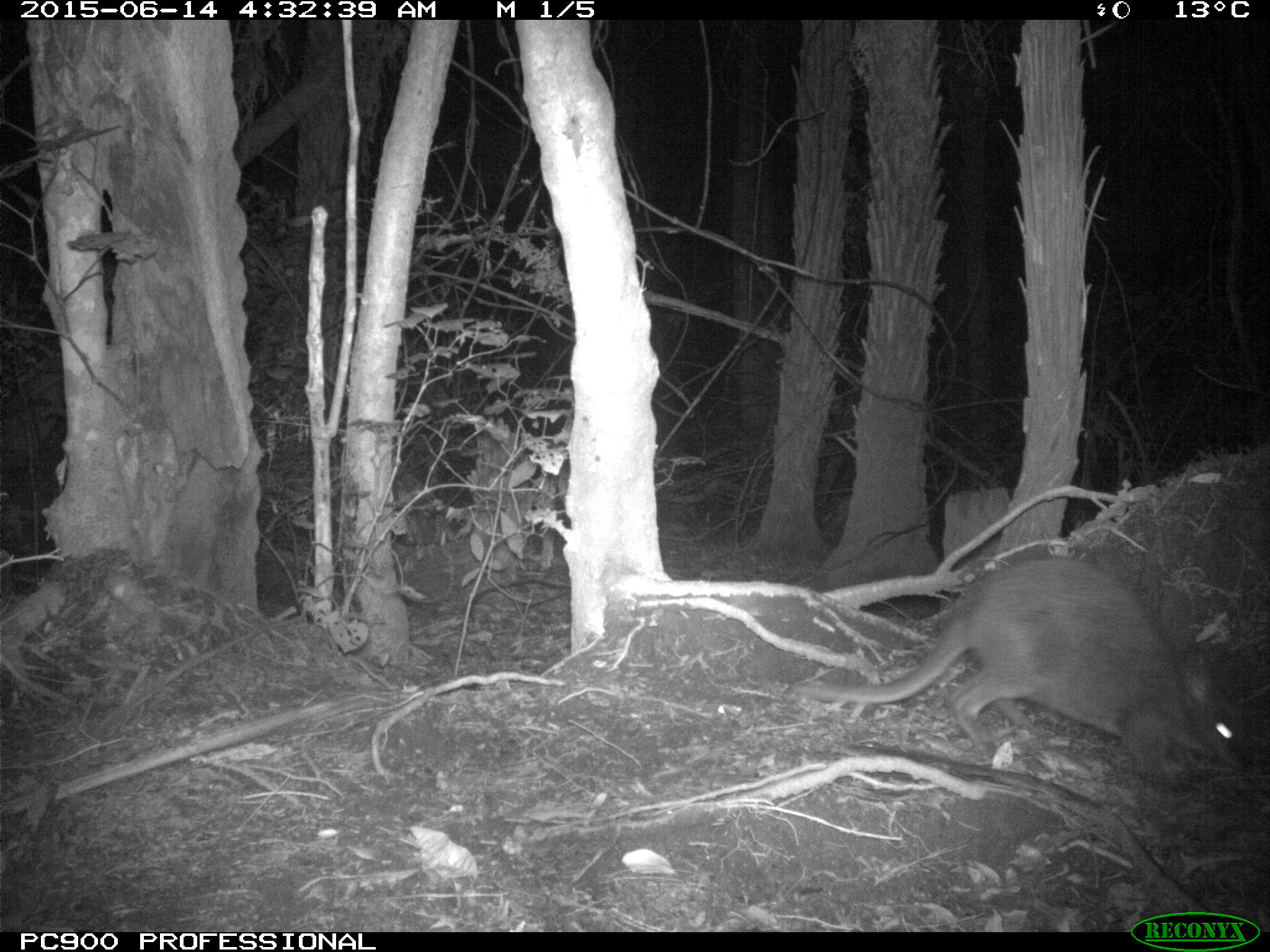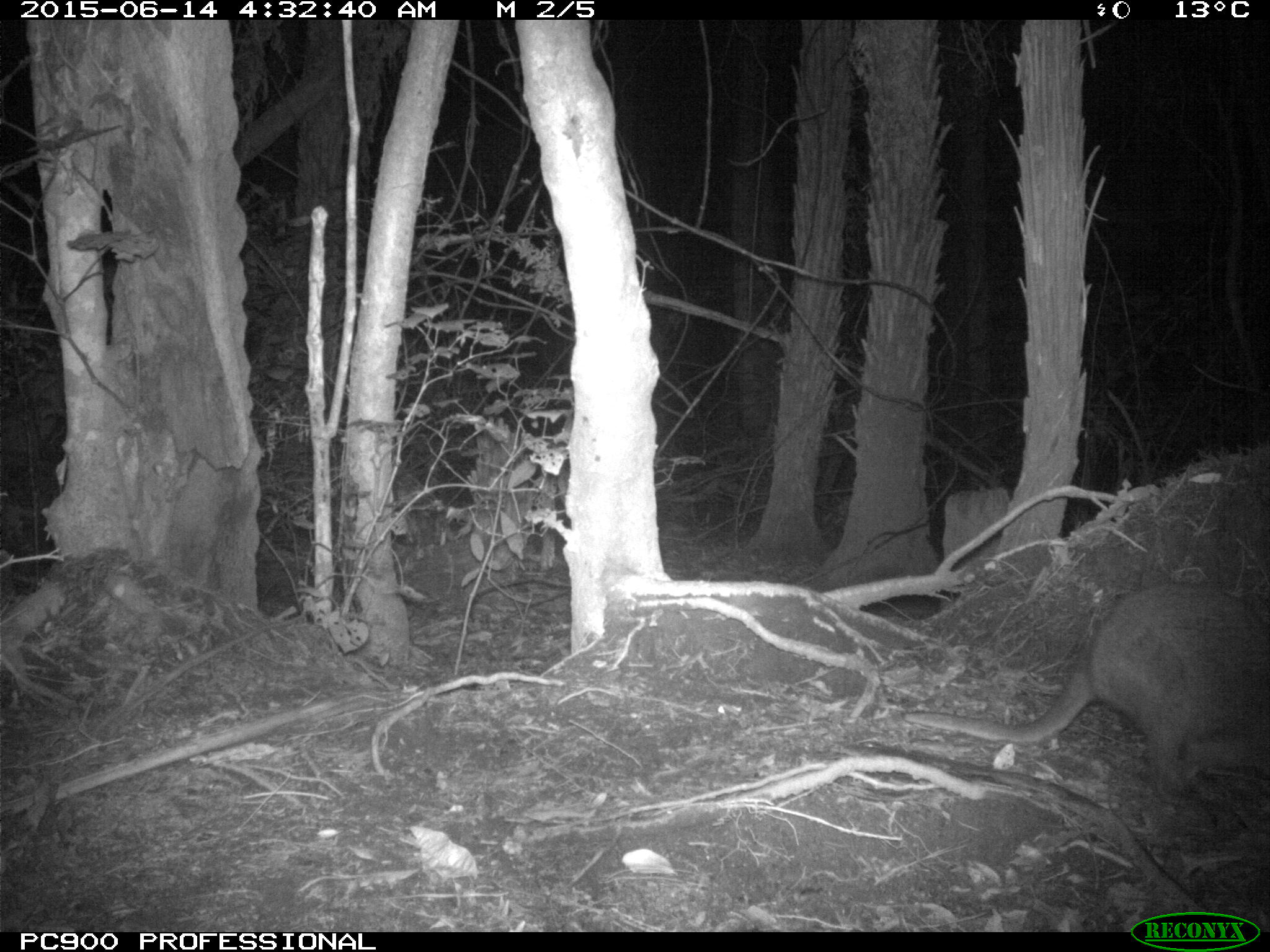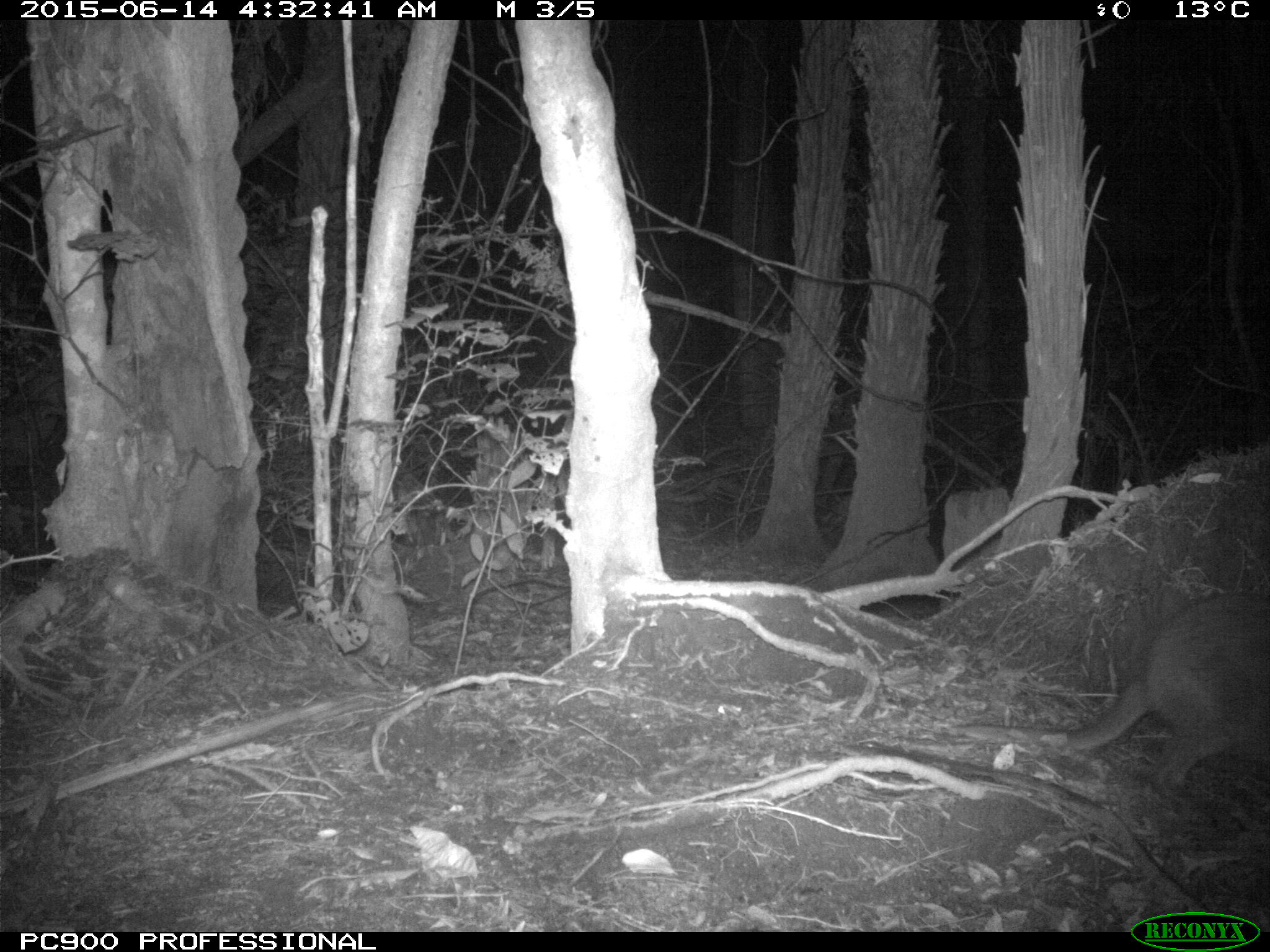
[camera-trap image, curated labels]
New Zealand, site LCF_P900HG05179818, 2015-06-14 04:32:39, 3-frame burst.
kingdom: Animalia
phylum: Chordata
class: Mammalia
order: Diprotodontia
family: Macropodidae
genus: Notamacropus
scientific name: Notamacropus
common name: wallaby